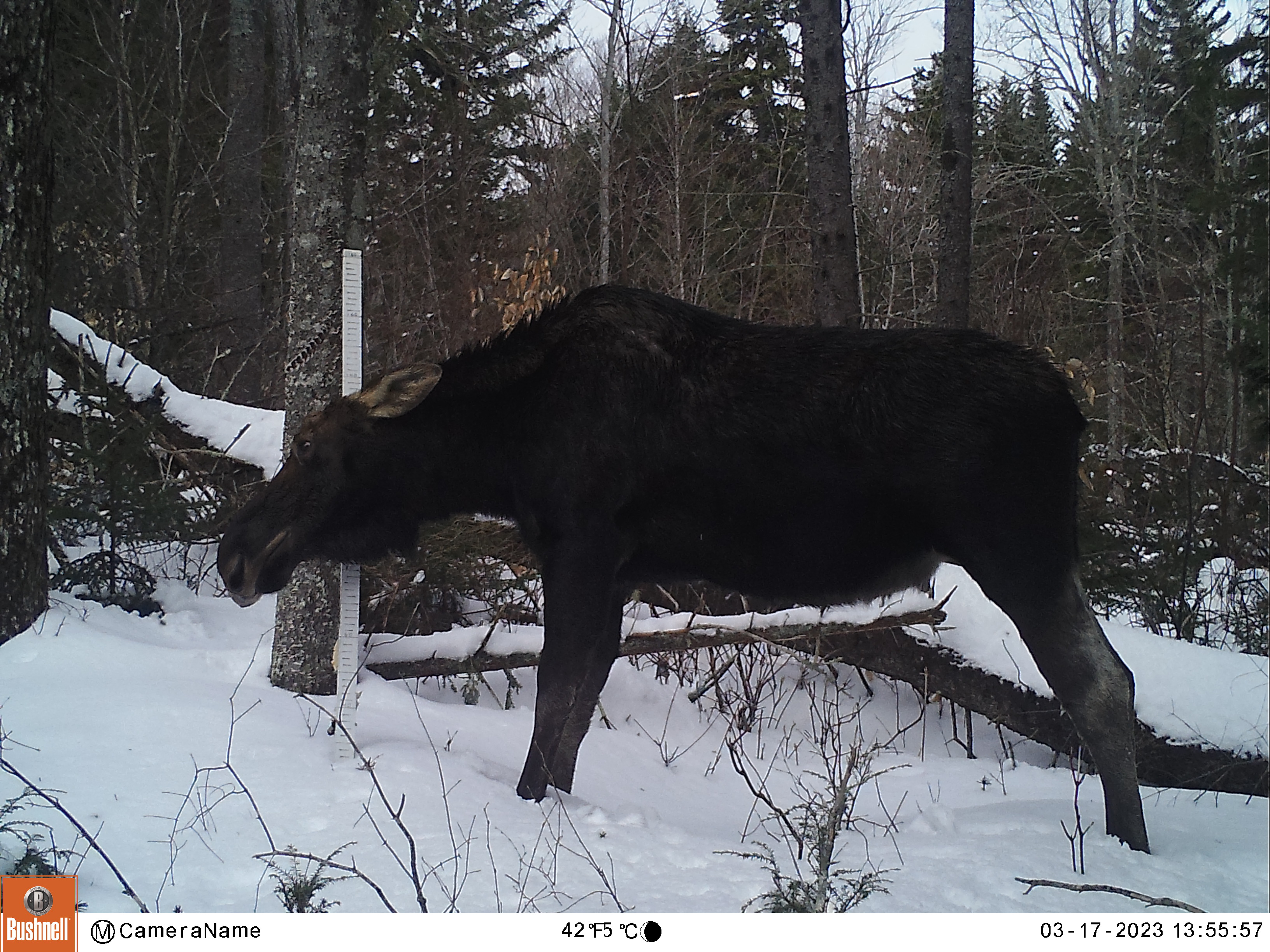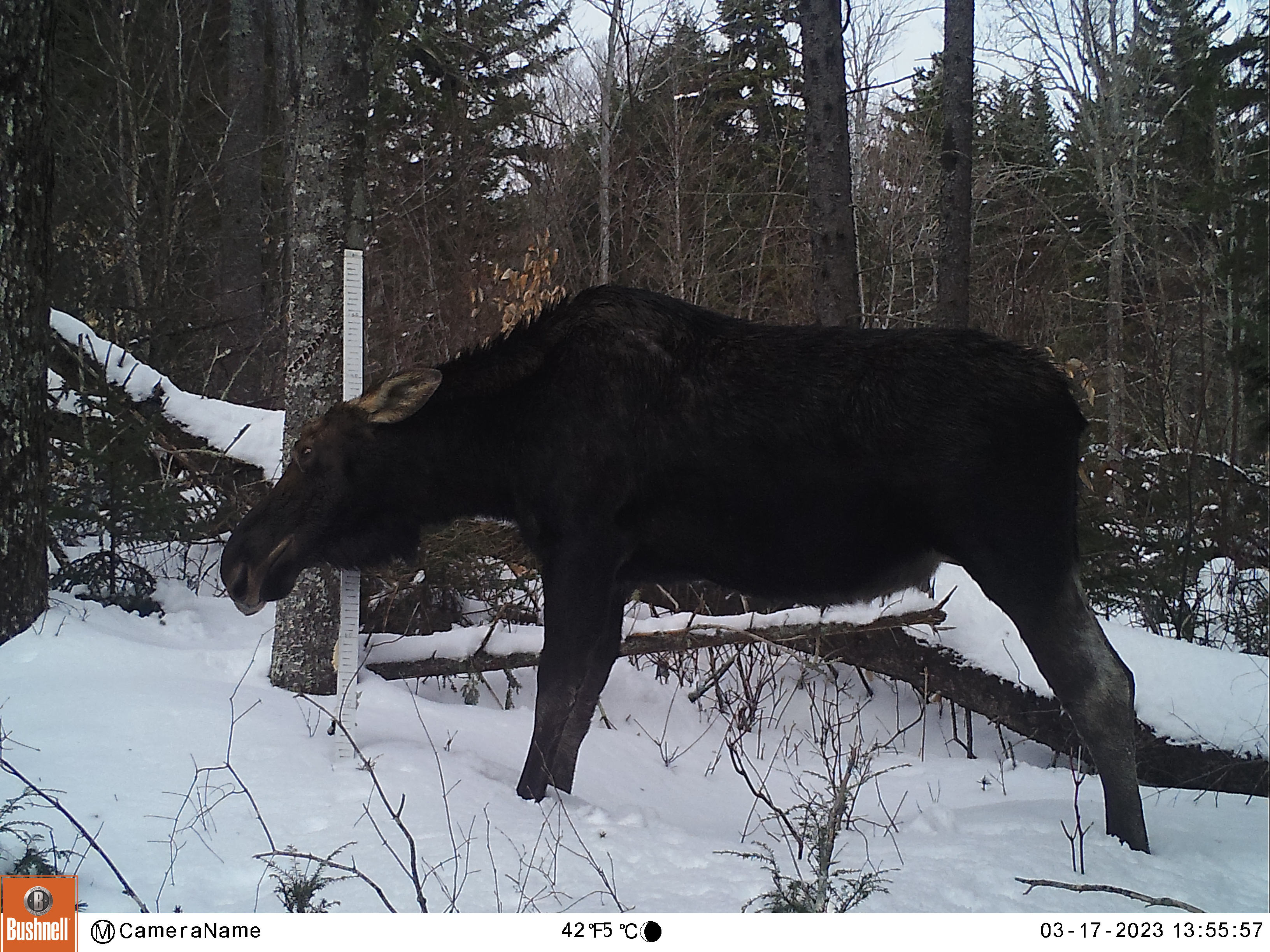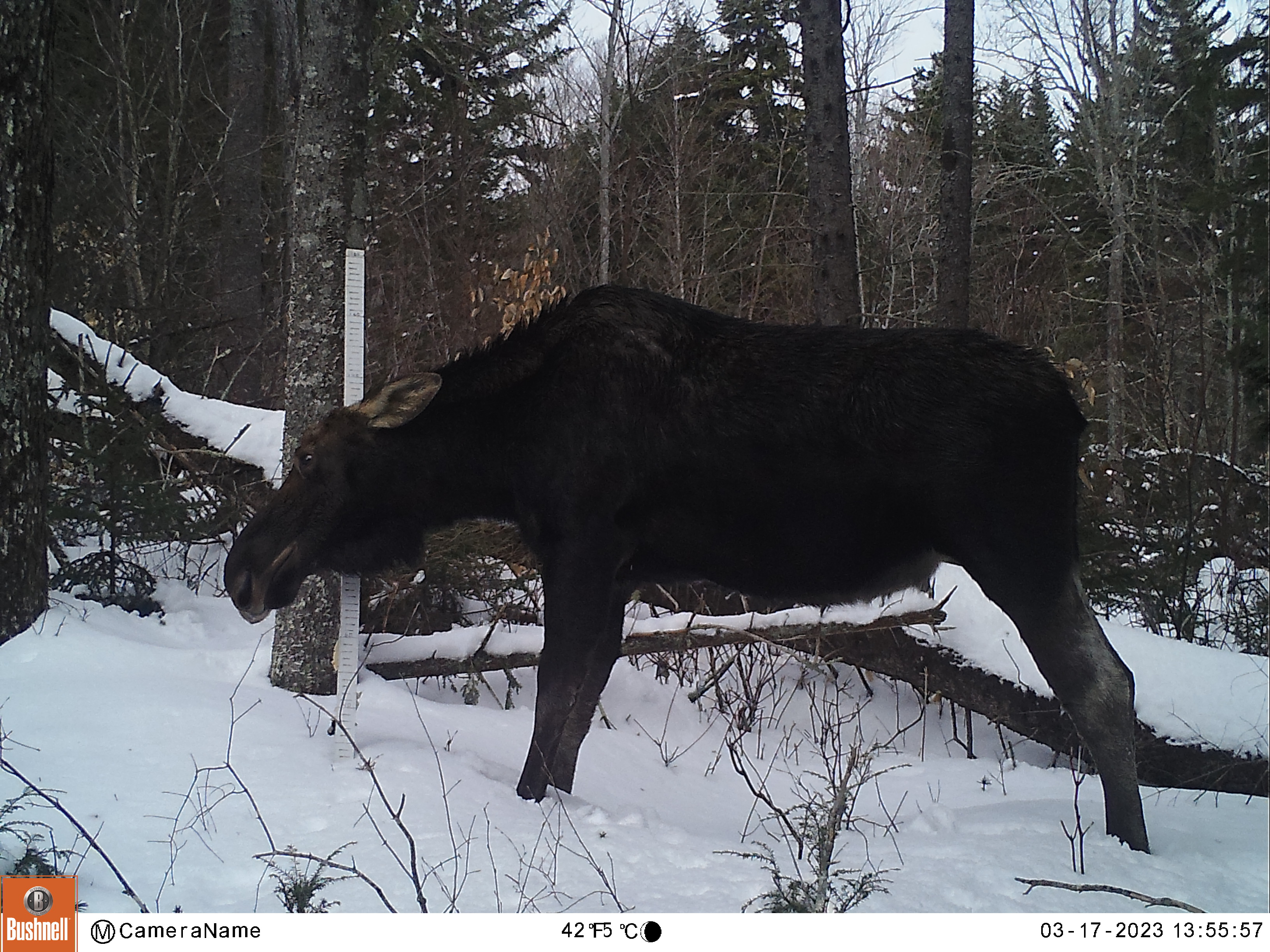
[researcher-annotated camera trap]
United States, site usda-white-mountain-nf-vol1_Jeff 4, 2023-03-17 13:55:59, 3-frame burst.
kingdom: Animalia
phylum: Chordata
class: Mammalia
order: Artiodactyla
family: Cervidae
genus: Alces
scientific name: Alces alces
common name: moose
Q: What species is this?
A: Moose (Alces alces).